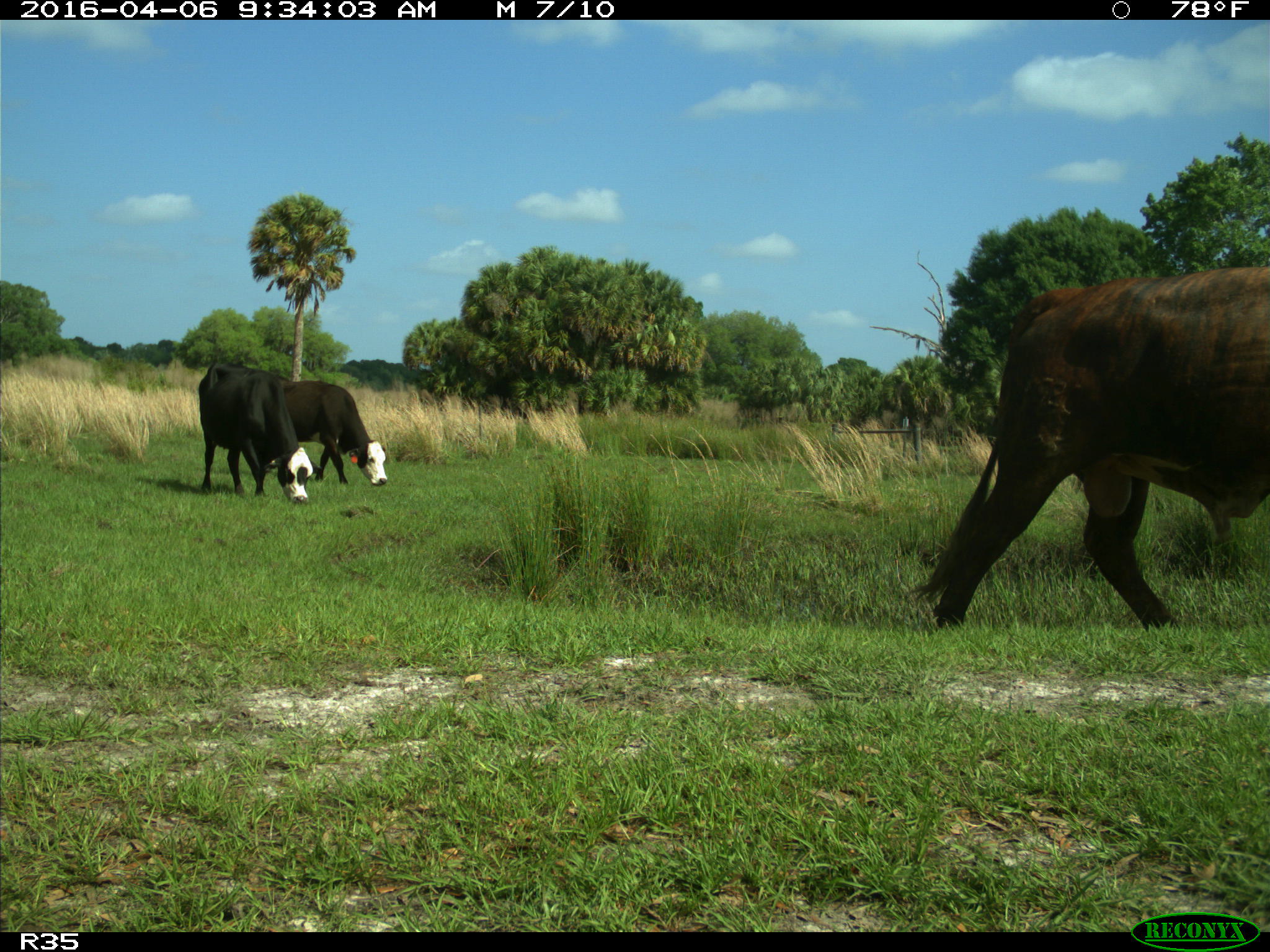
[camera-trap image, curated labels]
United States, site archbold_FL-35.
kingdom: Animalia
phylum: Chordata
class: Mammalia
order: Artiodactyla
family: Bovidae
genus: Bos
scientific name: Bos taurus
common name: domestic cow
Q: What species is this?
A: Bos taurus (domestic cow).